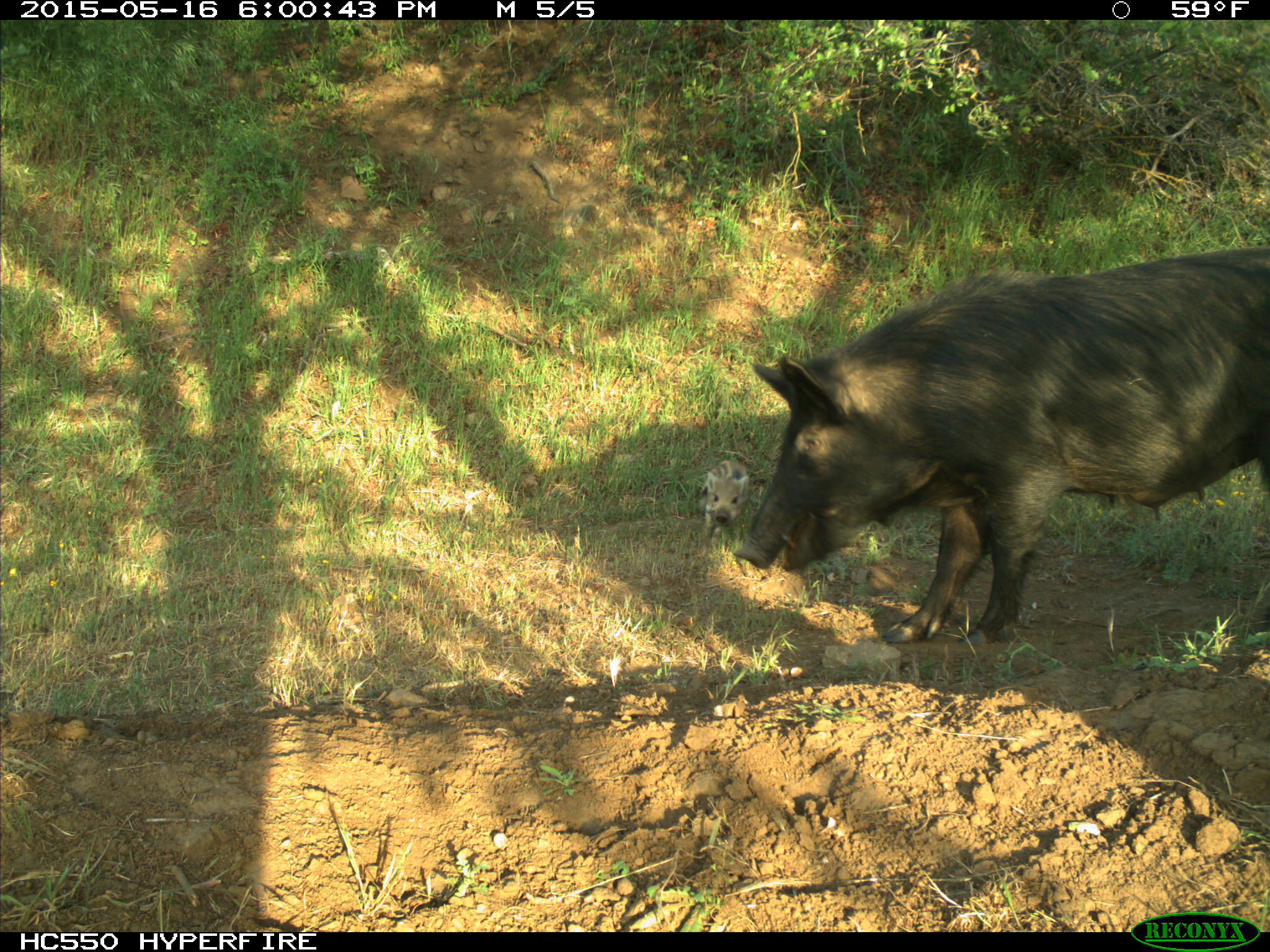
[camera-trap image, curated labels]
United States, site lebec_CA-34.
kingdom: Animalia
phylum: Chordata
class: Mammalia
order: Artiodactyla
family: Suidae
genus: Sus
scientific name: Sus scrofa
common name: wild boar